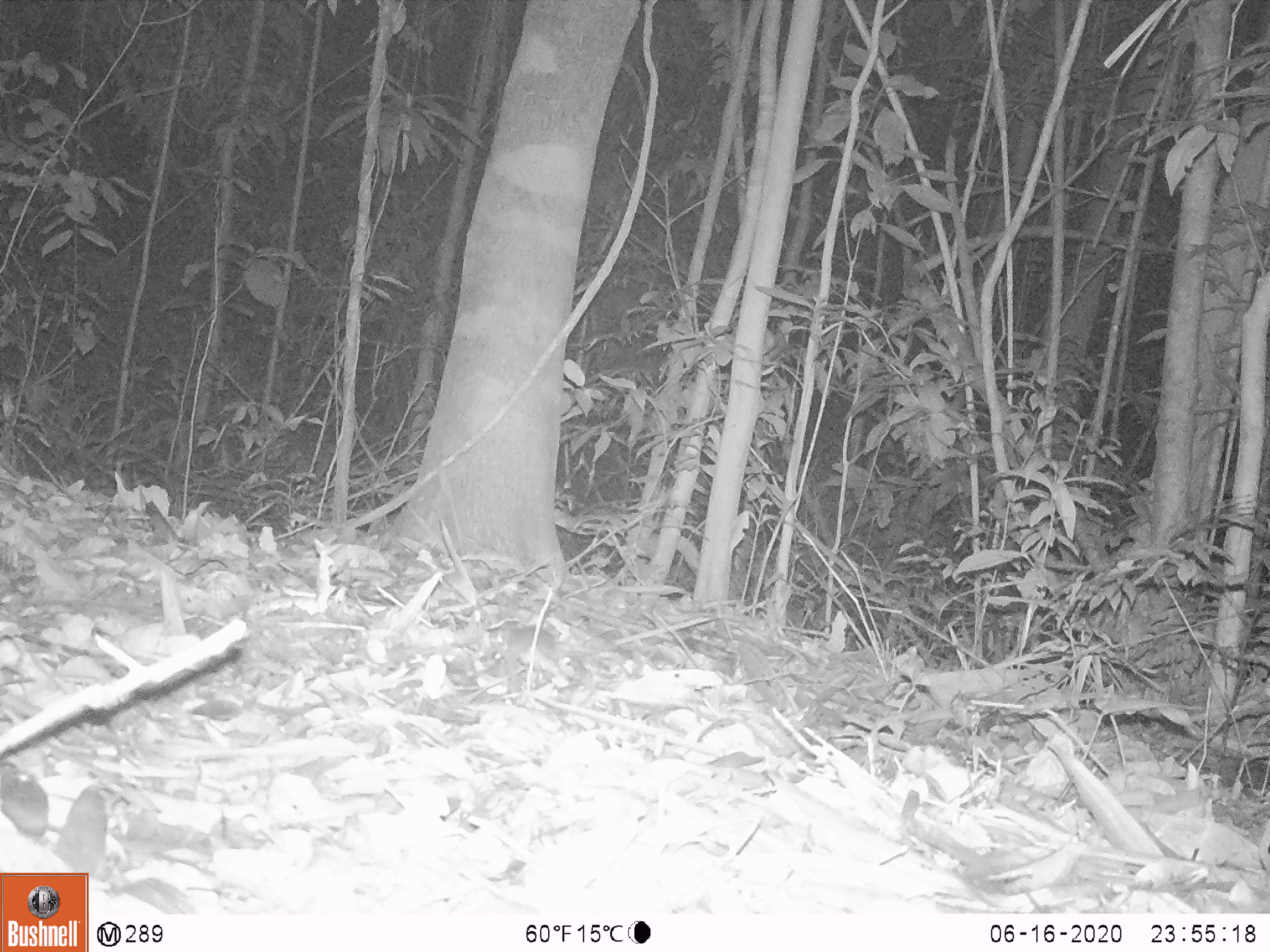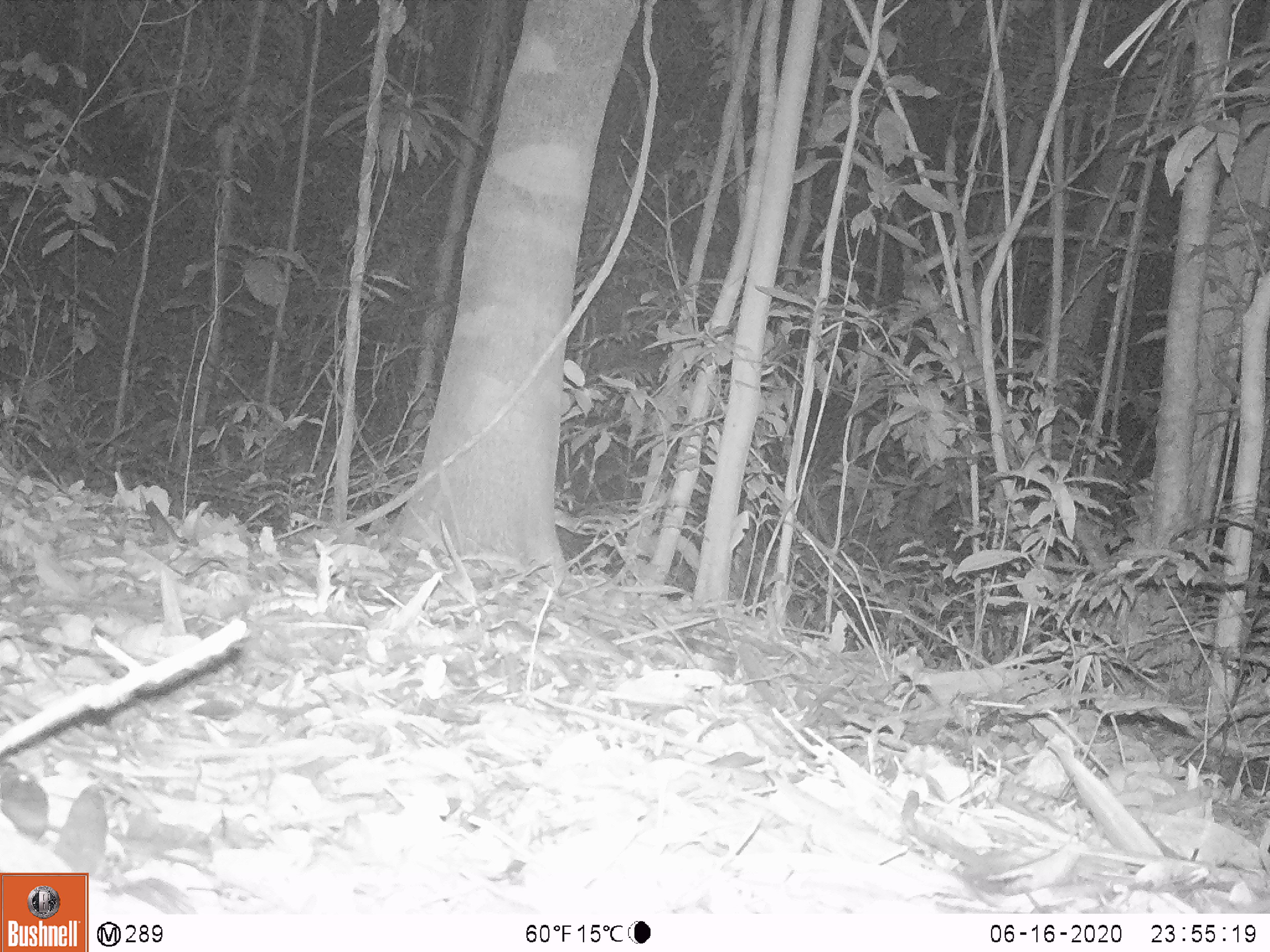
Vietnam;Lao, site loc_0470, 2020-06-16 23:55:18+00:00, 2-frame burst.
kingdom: Animalia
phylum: Chordata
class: Mammalia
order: Rodentia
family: Muridae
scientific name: Muridae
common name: old-world mice and rats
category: unidentified murid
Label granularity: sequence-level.